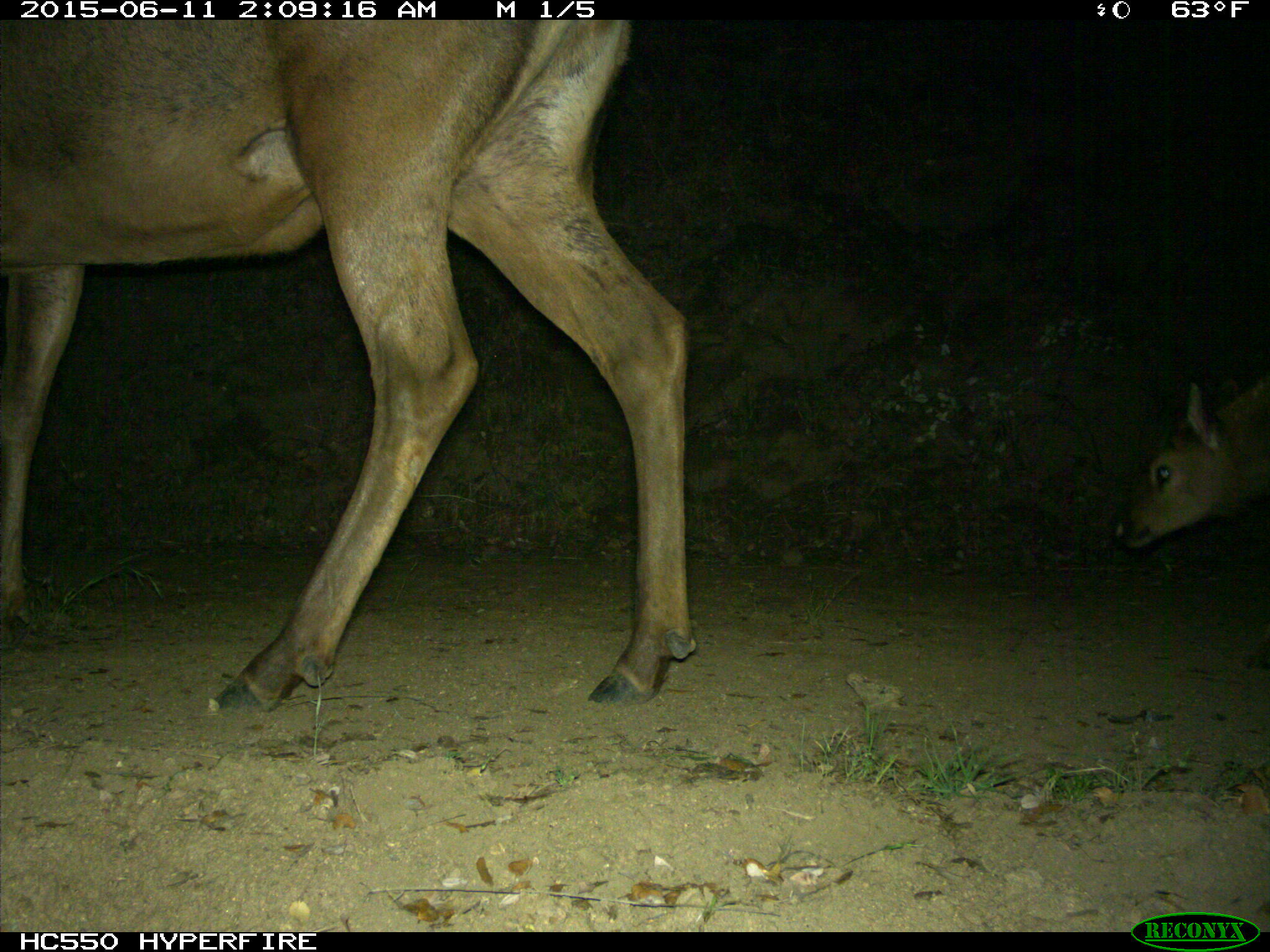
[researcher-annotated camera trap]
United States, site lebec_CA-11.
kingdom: Animalia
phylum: Chordata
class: Mammalia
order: Artiodactyla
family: Cervidae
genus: Cervus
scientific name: Cervus canadensis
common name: elk